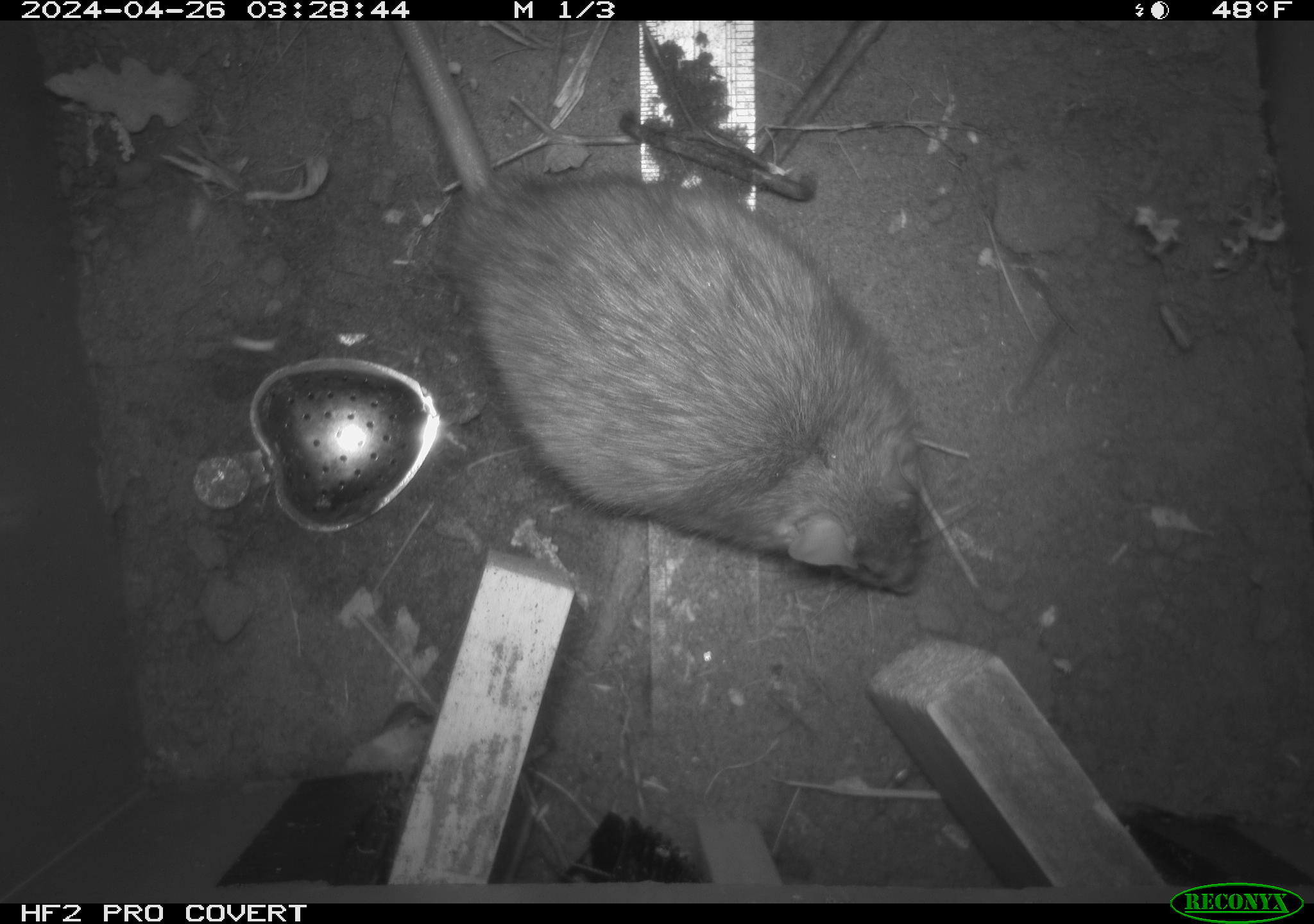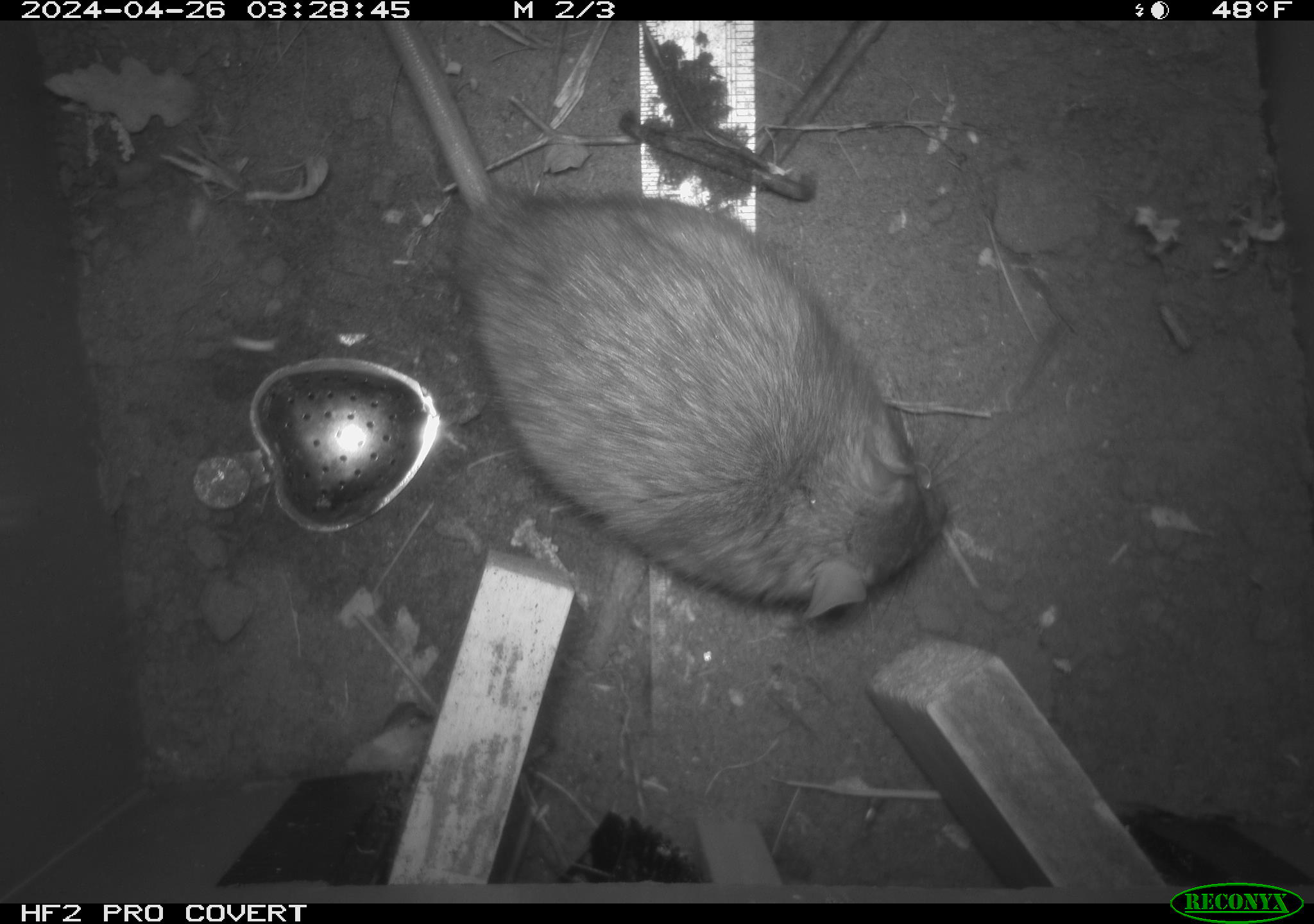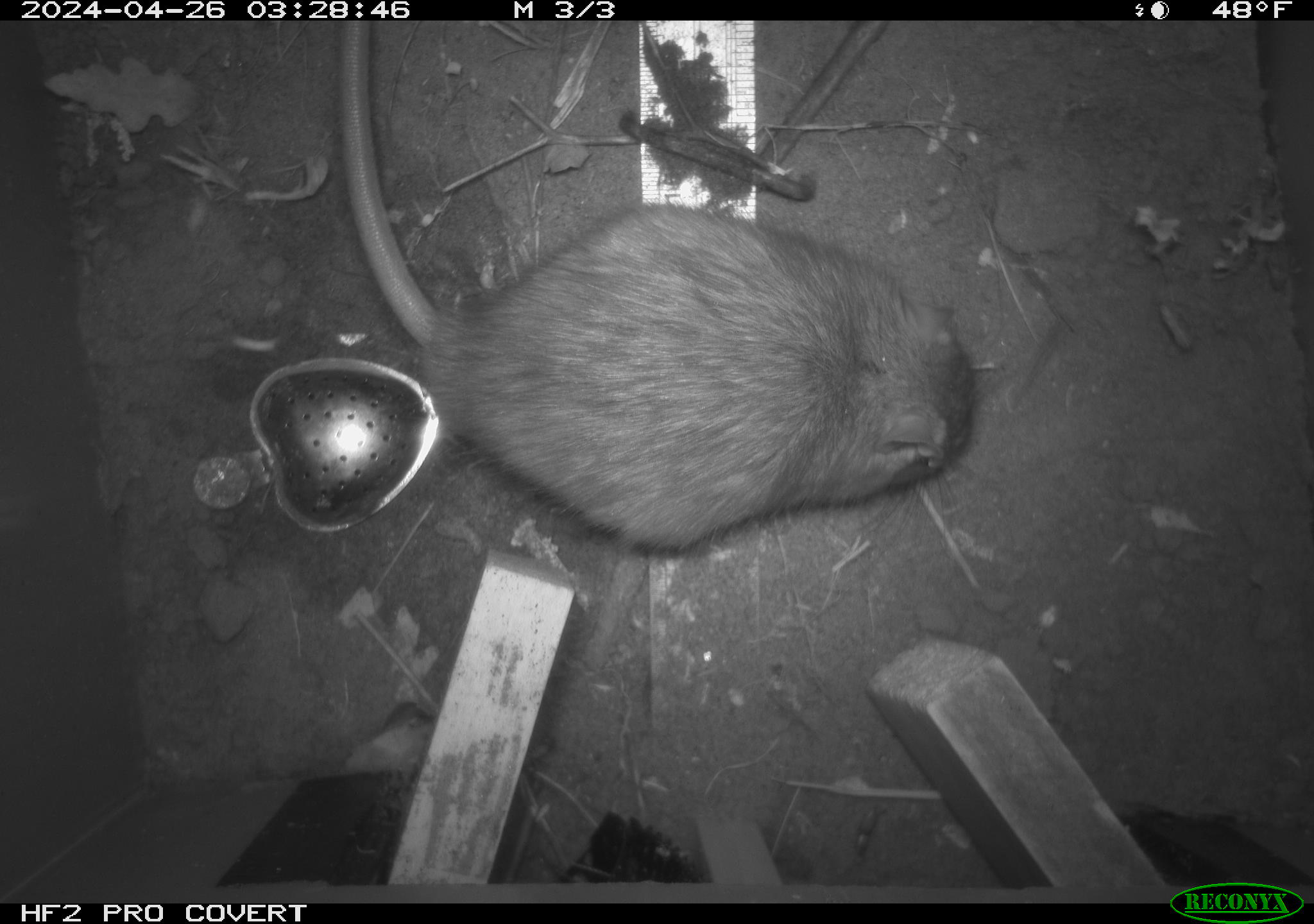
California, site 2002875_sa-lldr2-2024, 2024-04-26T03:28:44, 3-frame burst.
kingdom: Animalia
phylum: Chordata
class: Mammalia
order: Rodentia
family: Muridae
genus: Rattus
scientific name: Rattus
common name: rat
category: rattus species